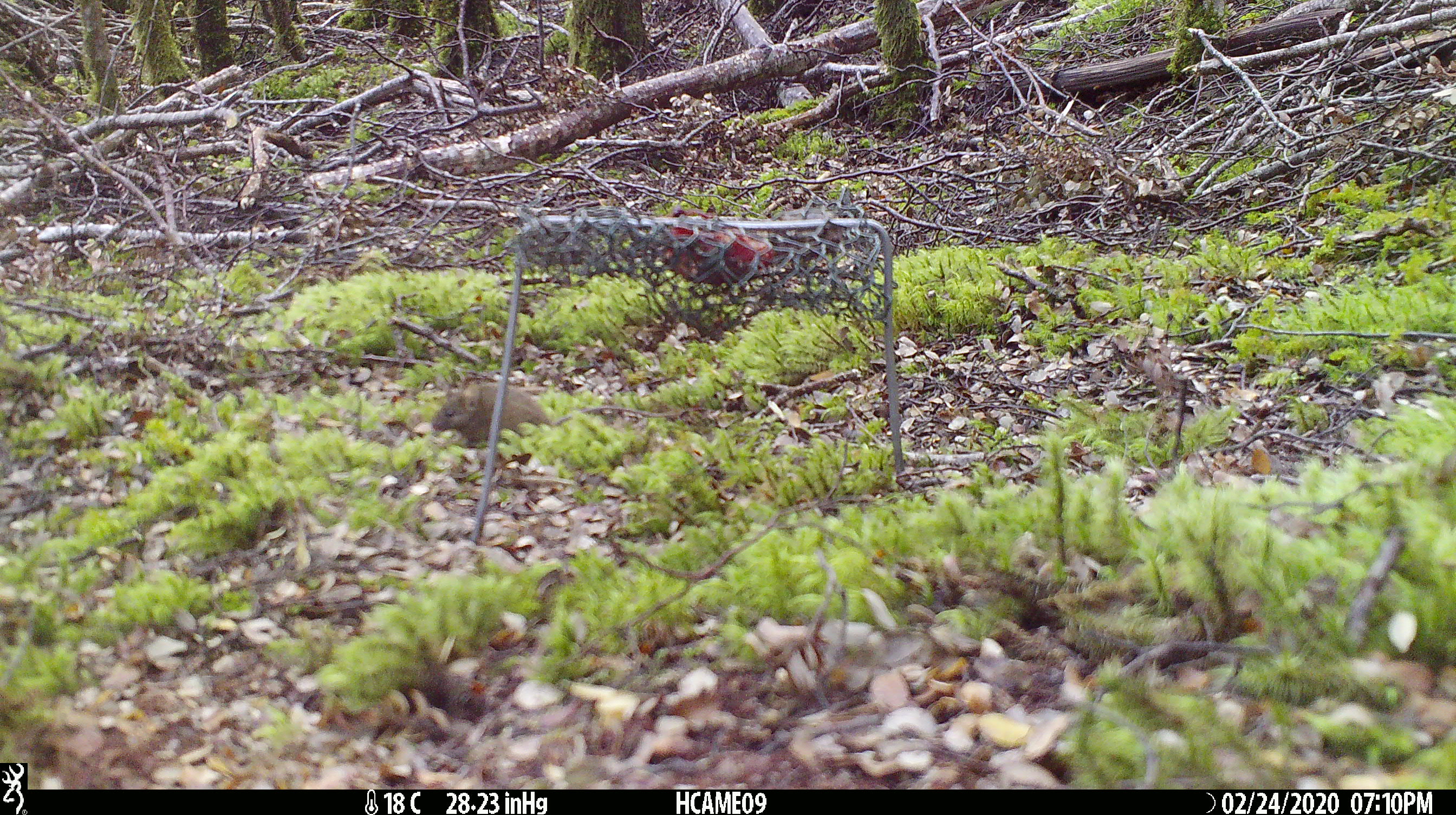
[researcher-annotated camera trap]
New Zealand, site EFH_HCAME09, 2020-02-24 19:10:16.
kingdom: Animalia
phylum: Chordata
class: Mammalia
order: Rodentia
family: Muridae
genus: Mus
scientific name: Mus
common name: mouse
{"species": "mouse (Mus)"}